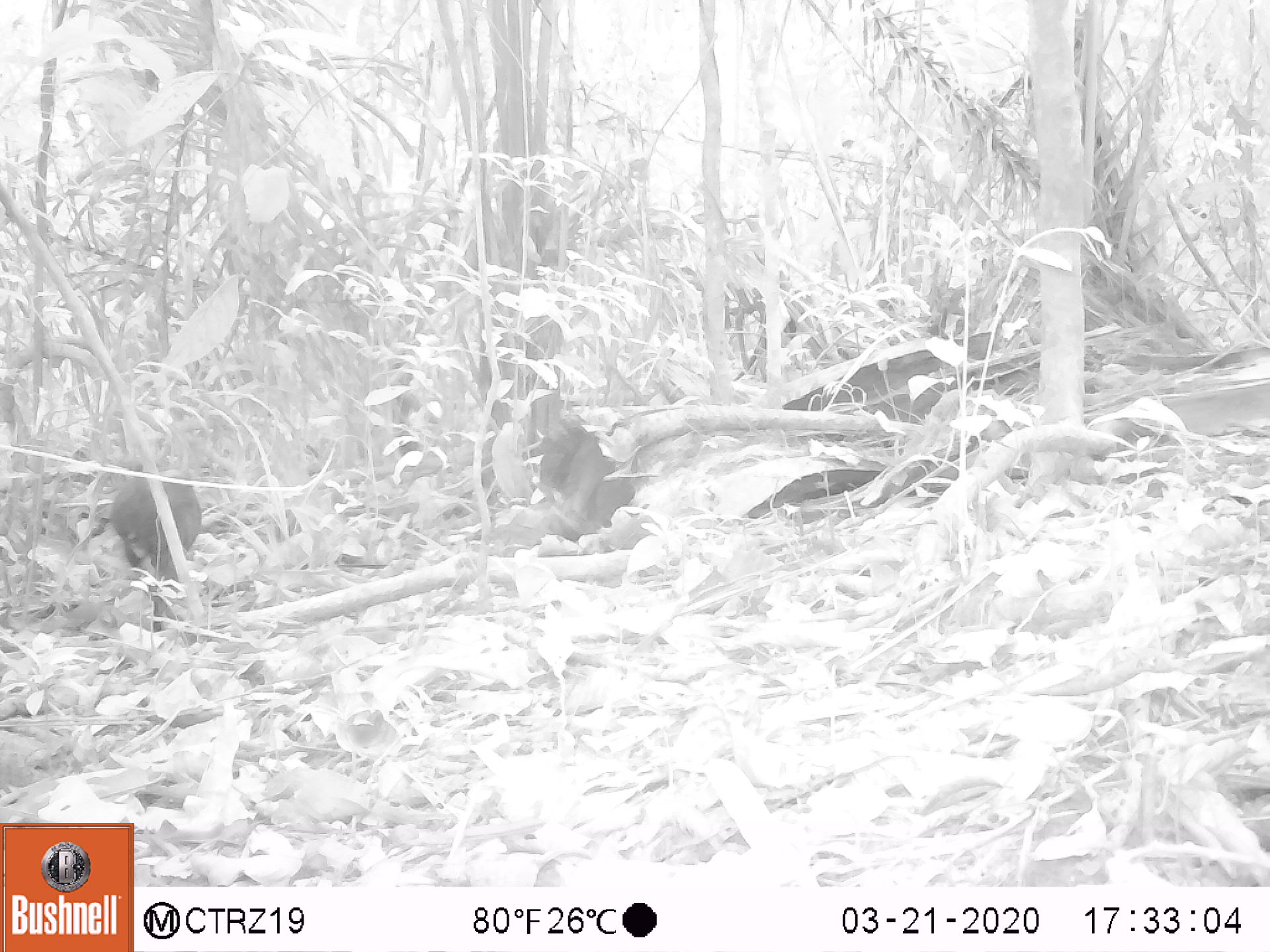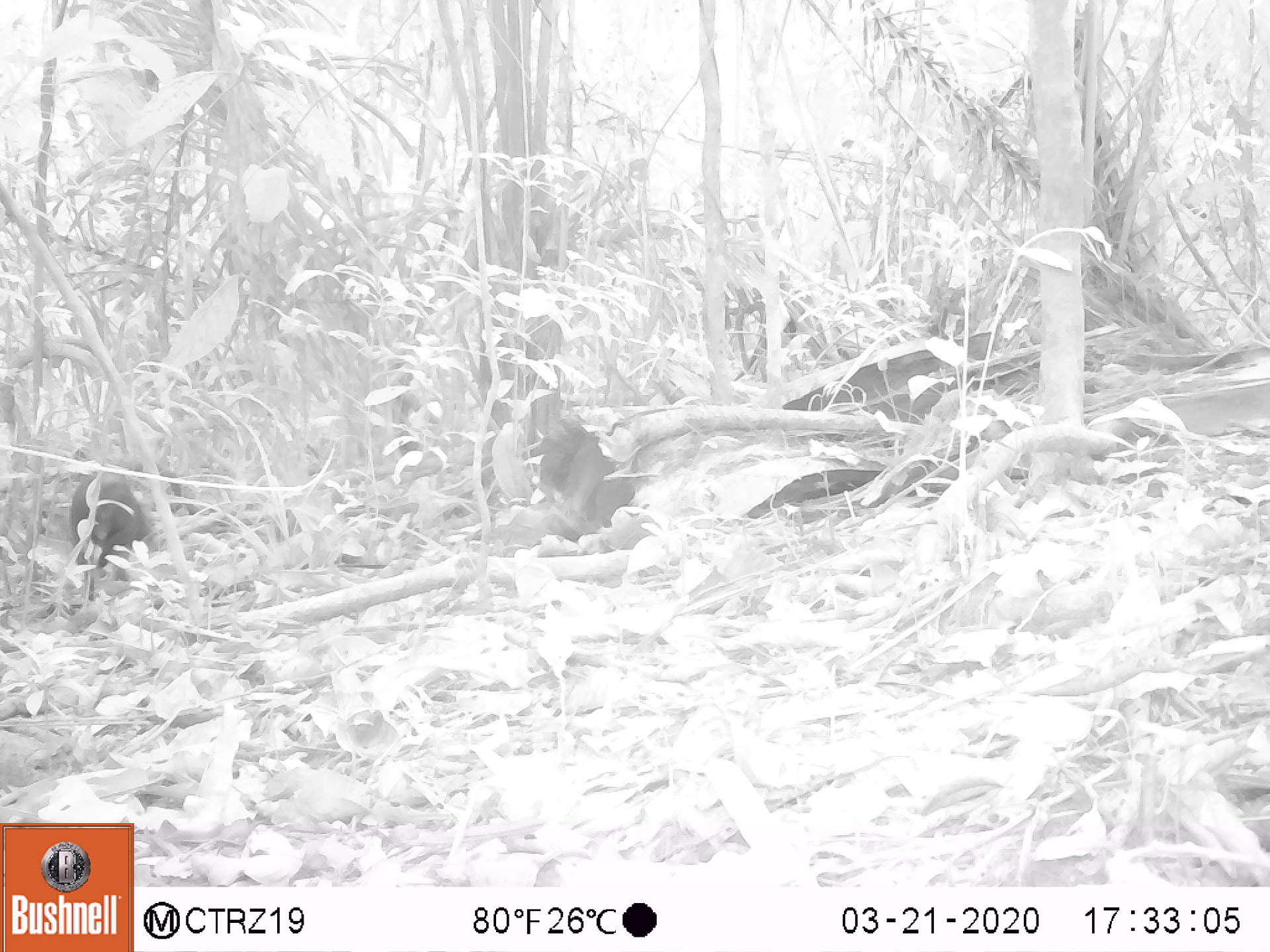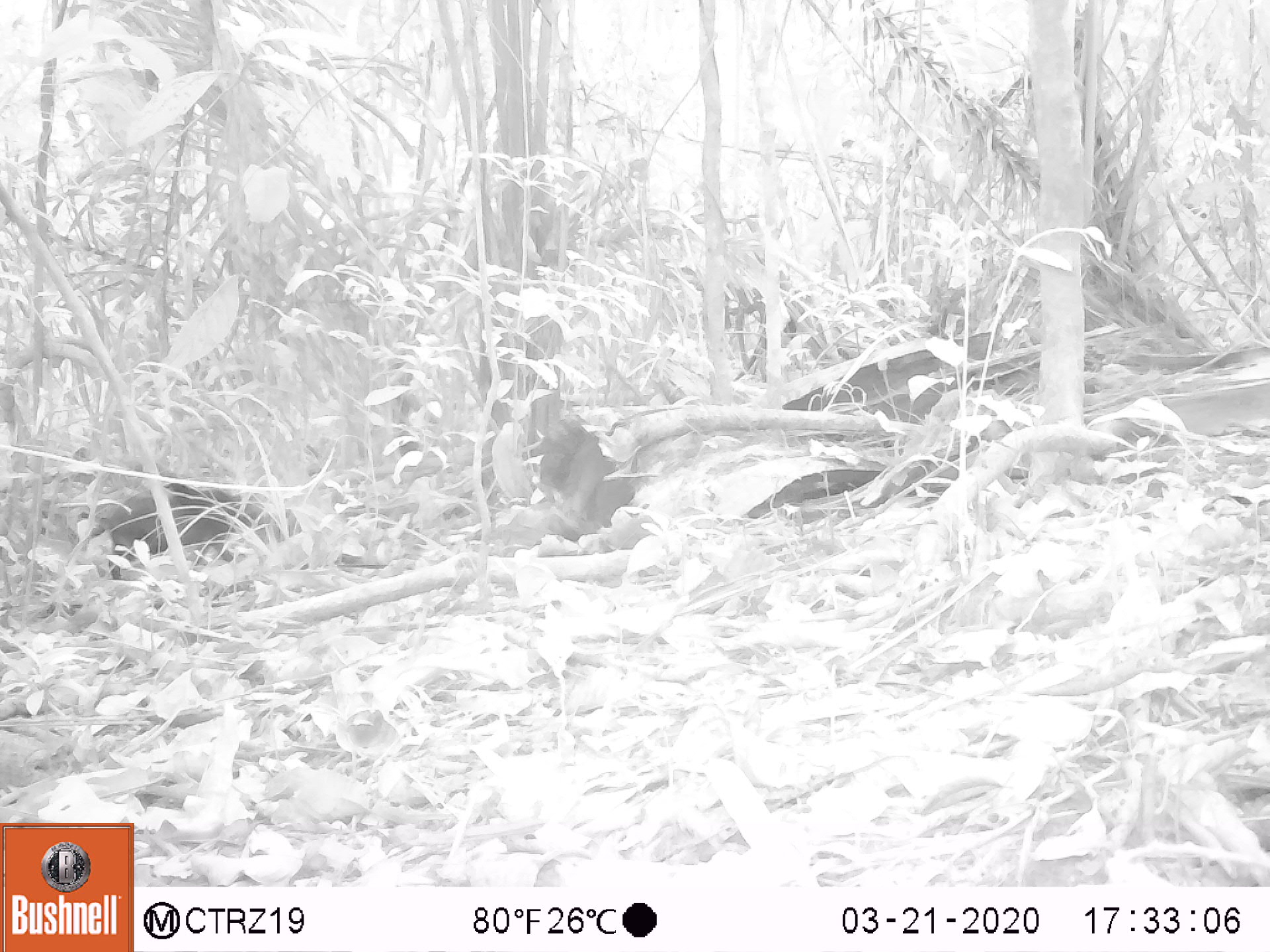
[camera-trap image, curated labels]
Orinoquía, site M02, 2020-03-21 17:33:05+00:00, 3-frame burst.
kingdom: Animalia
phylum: Chordata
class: Mammalia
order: Rodentia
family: Dasyproctidae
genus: Dasyprocta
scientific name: Dasyprocta fuliginosa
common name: black agouti